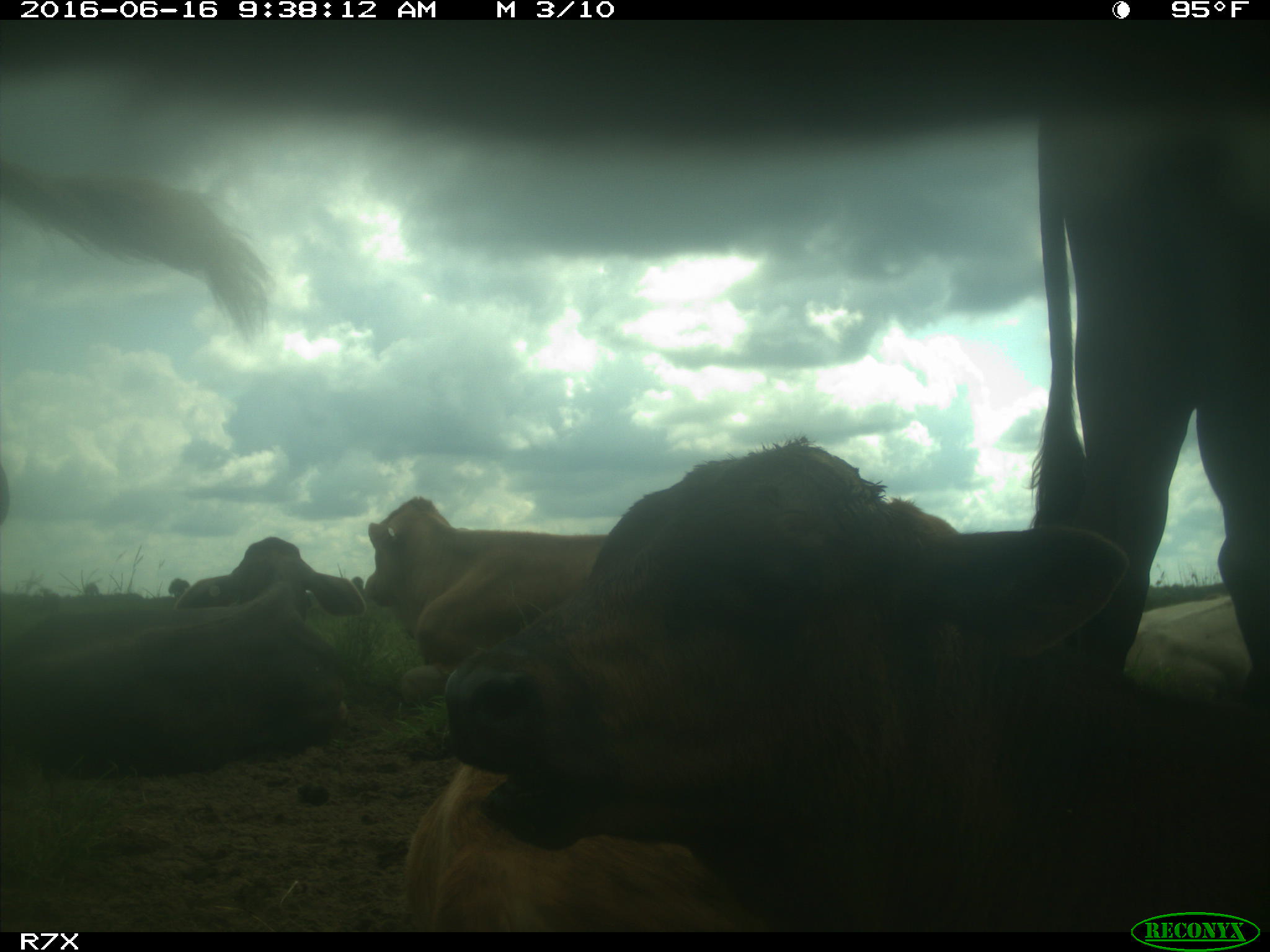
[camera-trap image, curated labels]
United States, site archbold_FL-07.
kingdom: Animalia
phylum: Chordata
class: Mammalia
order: Artiodactyla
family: Bovidae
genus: Bos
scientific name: Bos taurus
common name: domestic cow